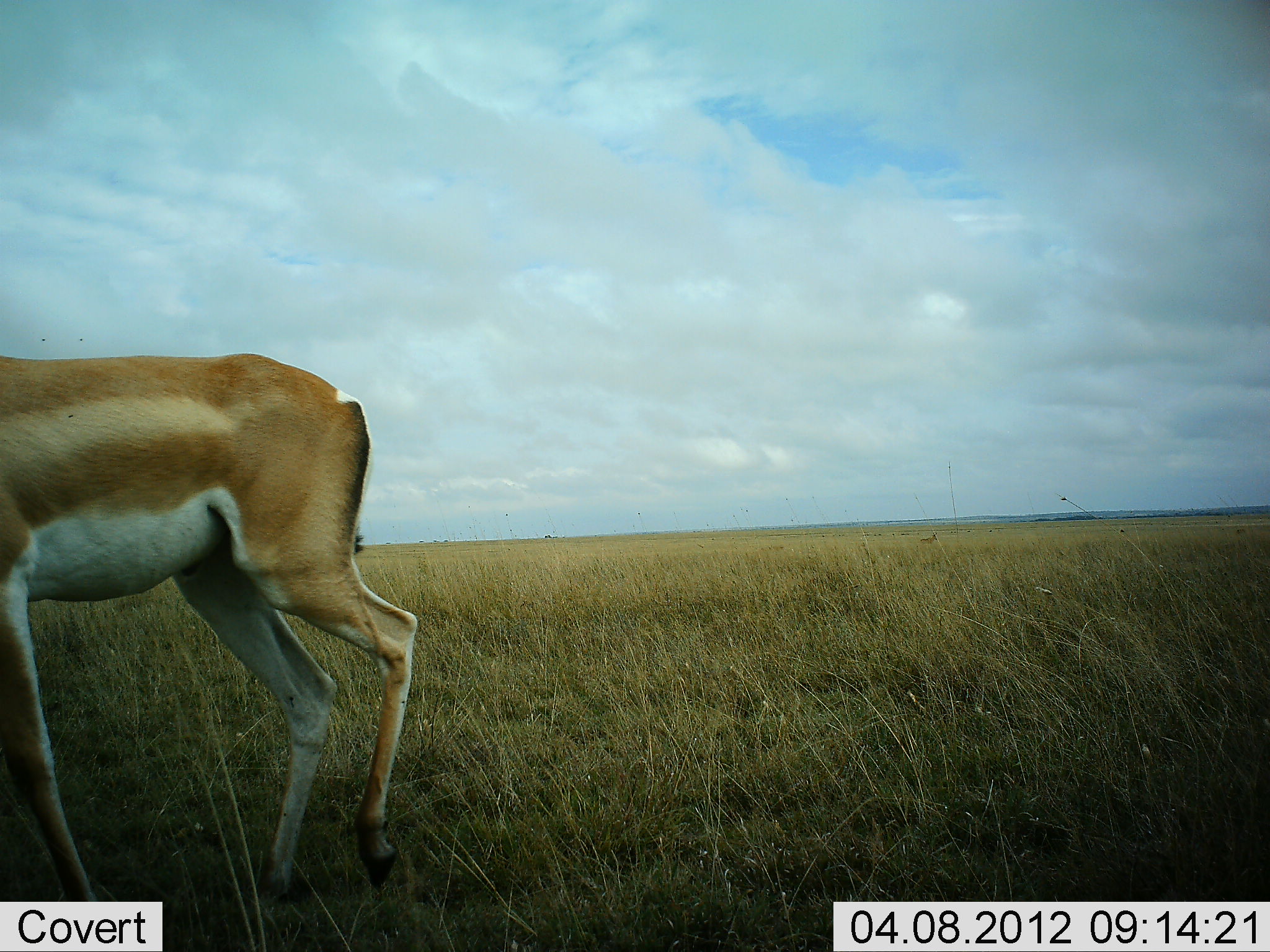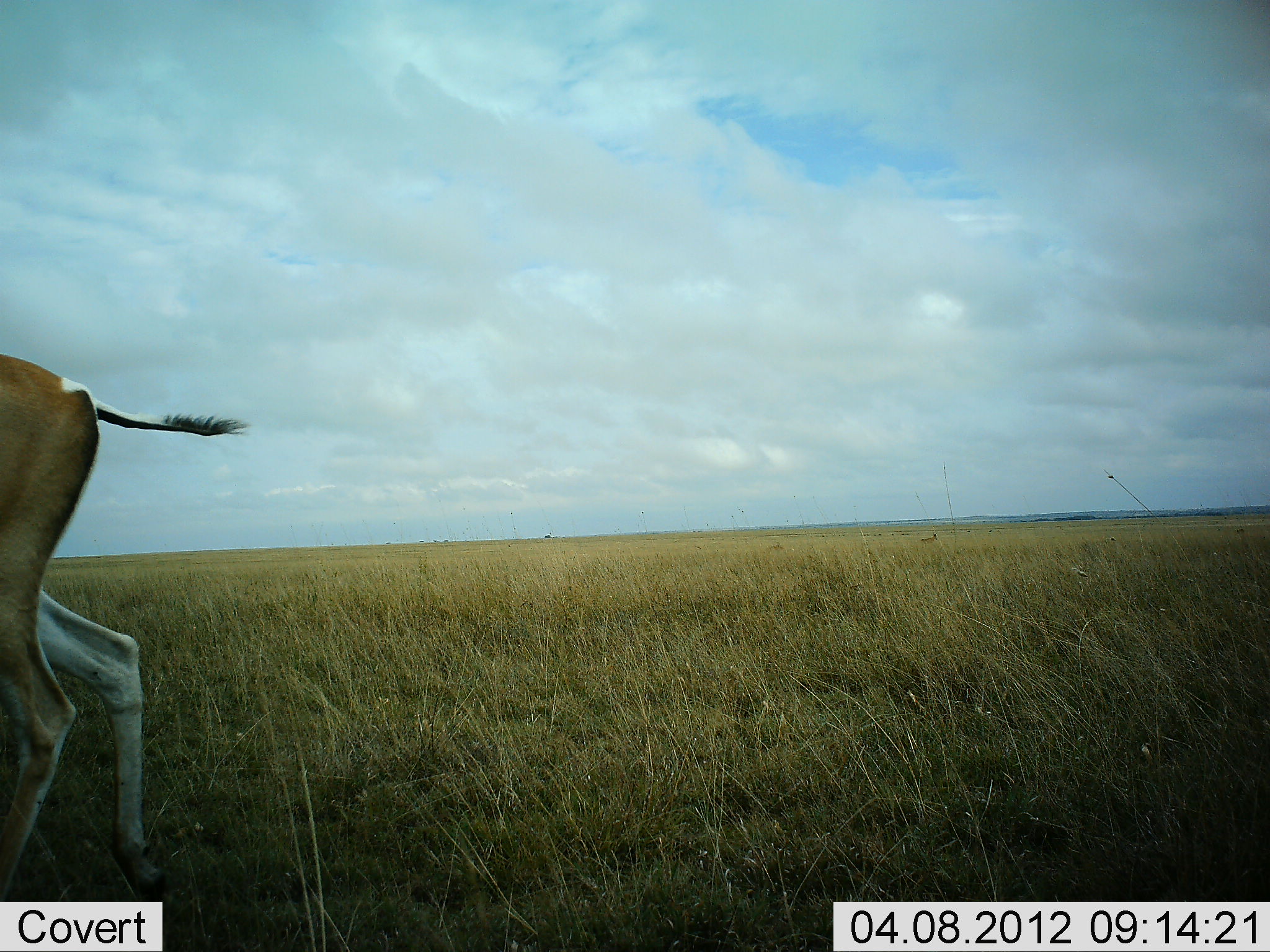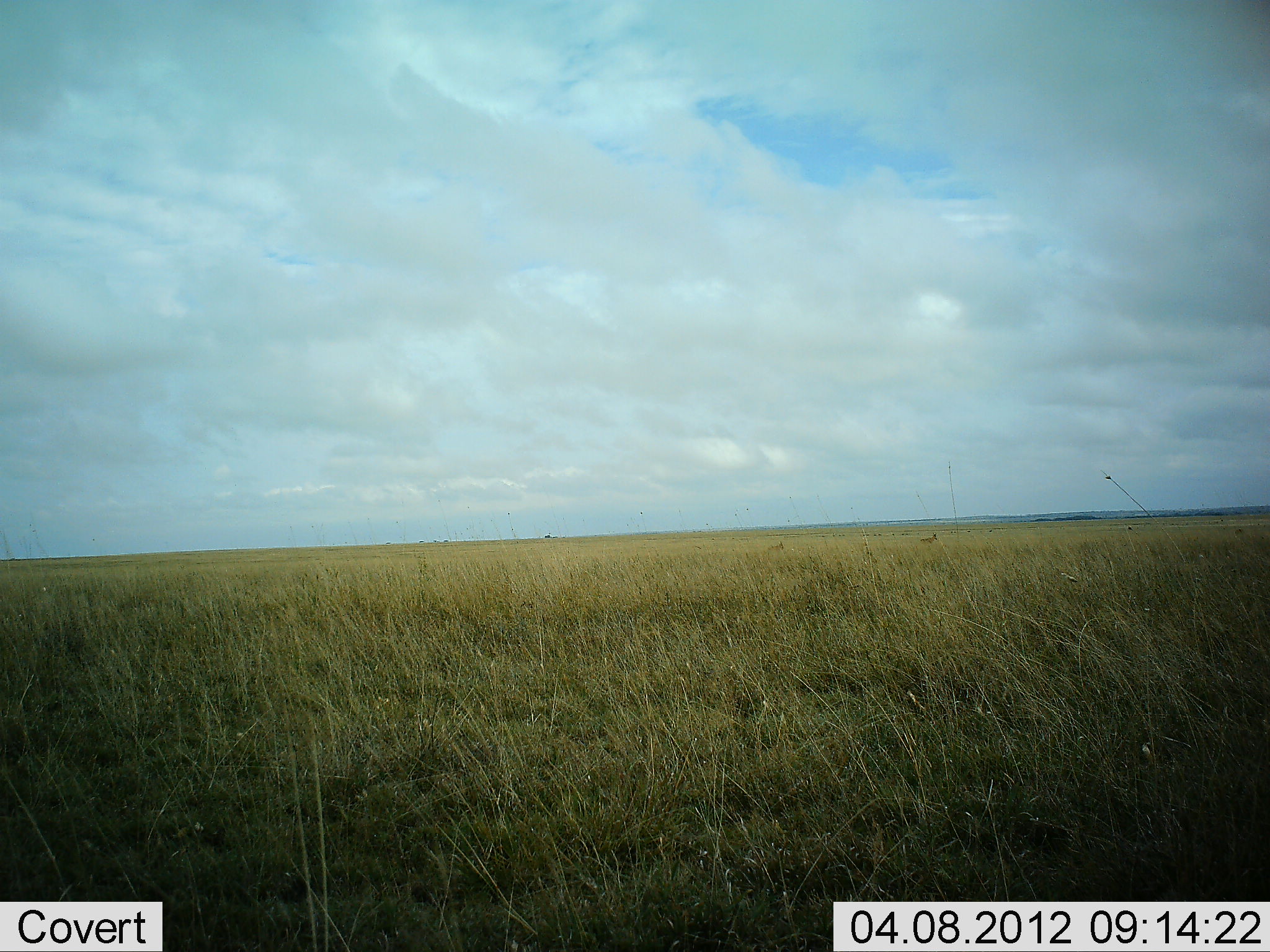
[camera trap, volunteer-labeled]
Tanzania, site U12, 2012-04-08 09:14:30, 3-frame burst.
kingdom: Animalia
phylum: Chordata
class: Mammalia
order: Artiodactyla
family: Bovidae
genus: Nanger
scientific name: Nanger granti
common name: grant's gazelle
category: gazellegrants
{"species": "gazellegrants (grant's gazelle) (Nanger granti)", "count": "1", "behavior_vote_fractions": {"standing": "18%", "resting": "0%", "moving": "88%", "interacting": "0%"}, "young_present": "0%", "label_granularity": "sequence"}